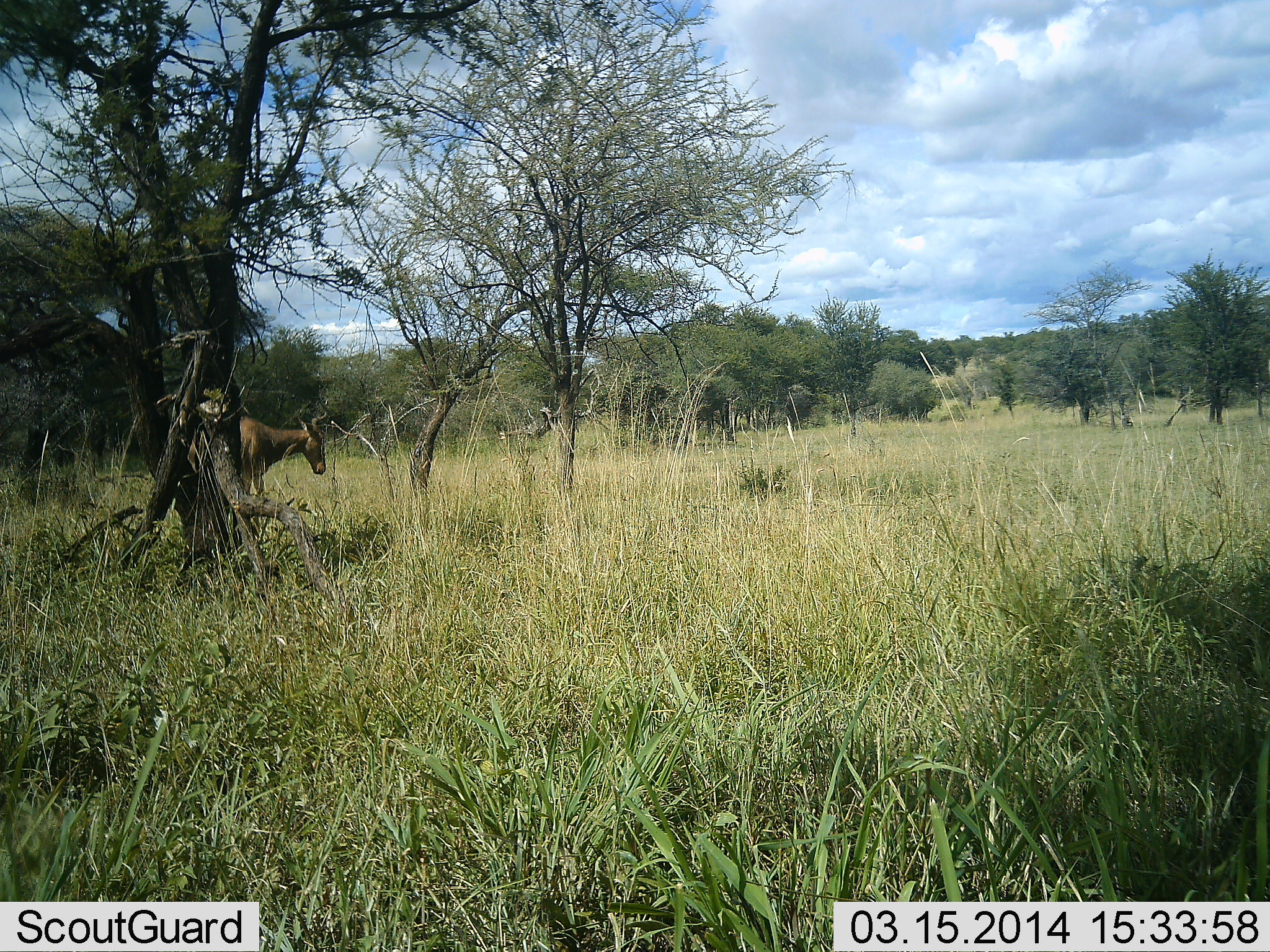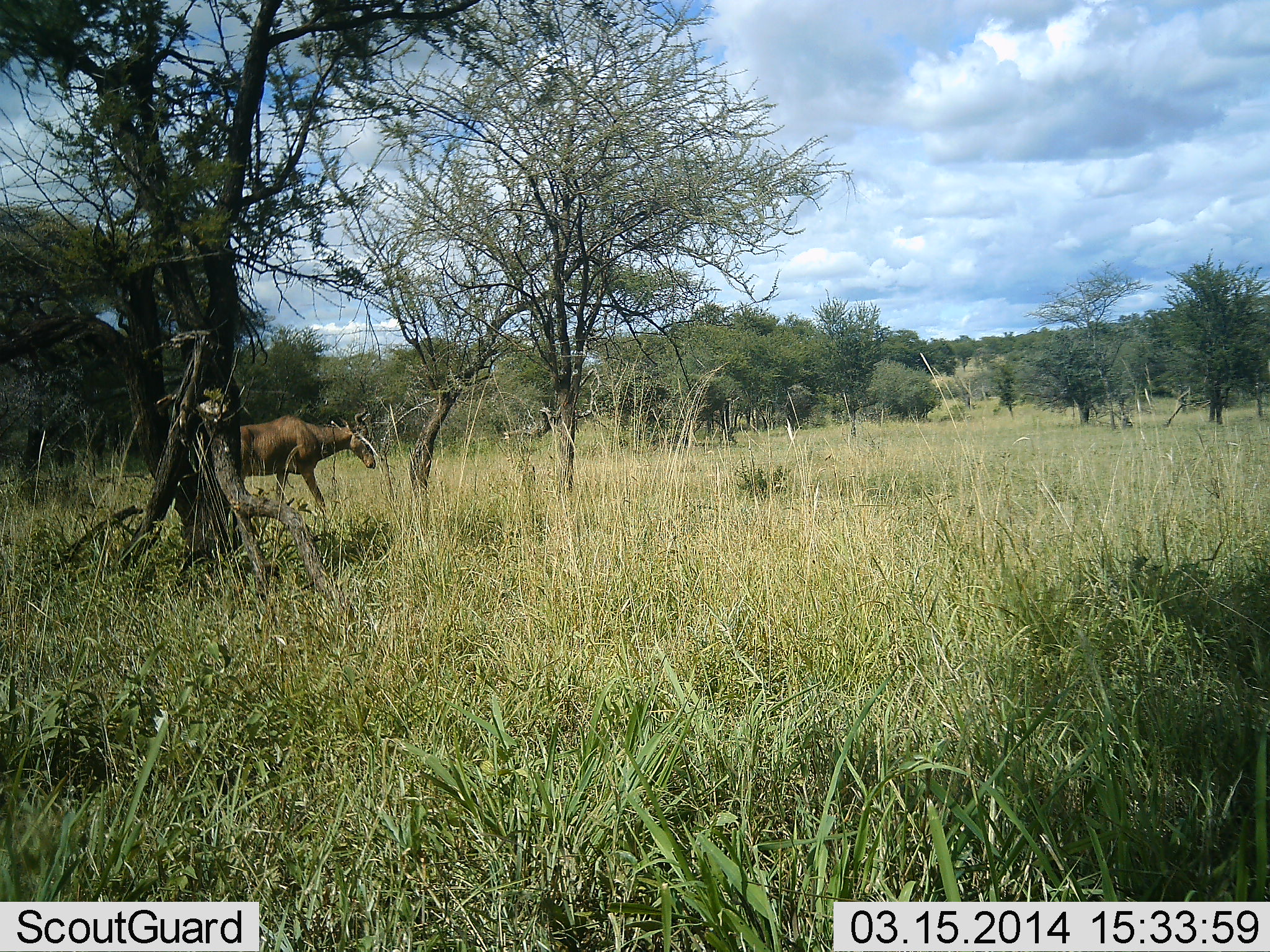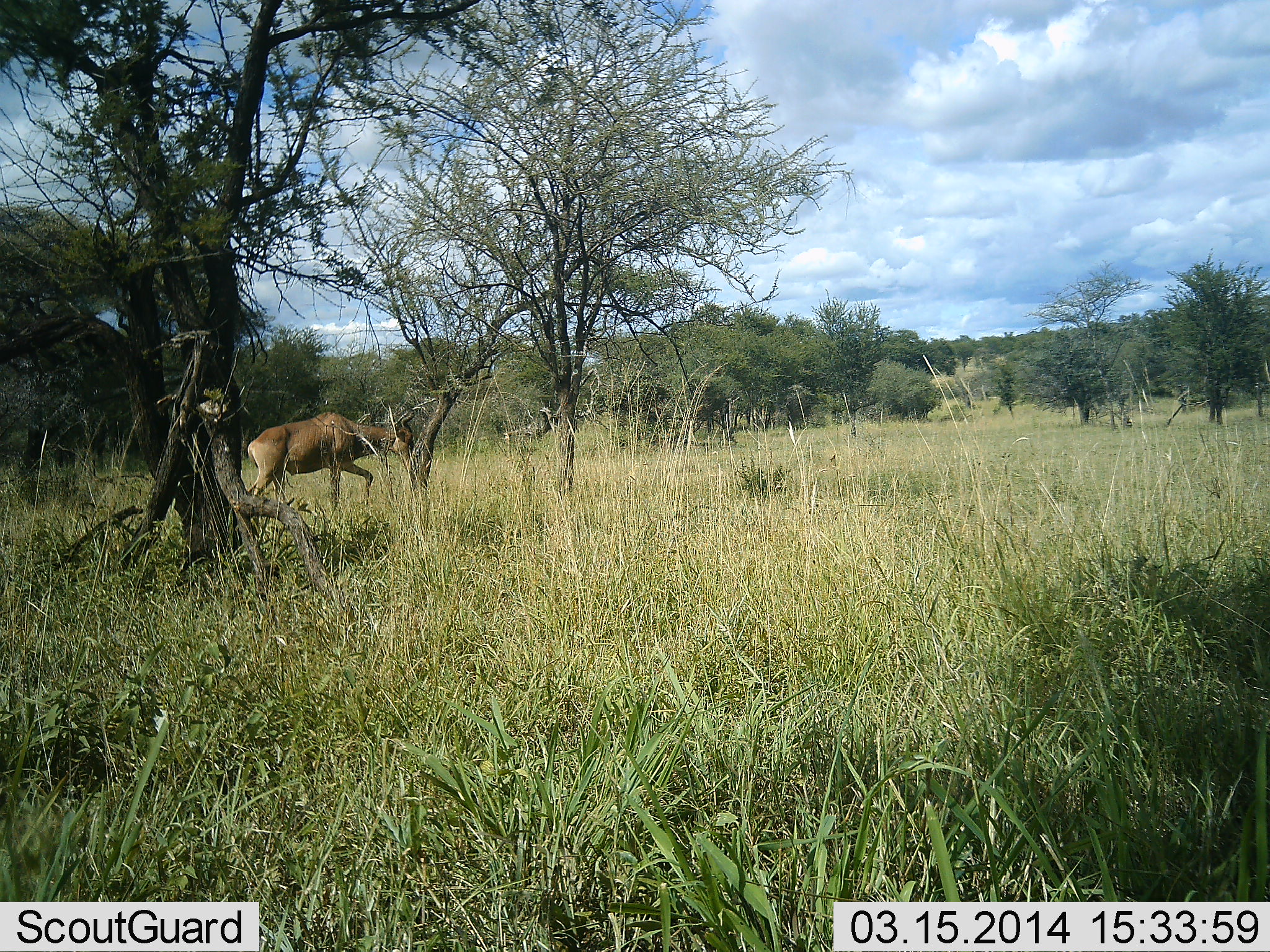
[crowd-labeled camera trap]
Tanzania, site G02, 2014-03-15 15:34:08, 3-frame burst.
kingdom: Animalia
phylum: Chordata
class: Mammalia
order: Artiodactyla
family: Bovidae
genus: Alcelaphus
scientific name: Alcelaphus buselaphus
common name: hartebeest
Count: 1.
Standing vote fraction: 0%.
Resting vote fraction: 0%.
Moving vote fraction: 100%.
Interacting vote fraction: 0%.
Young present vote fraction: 0%.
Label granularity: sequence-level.